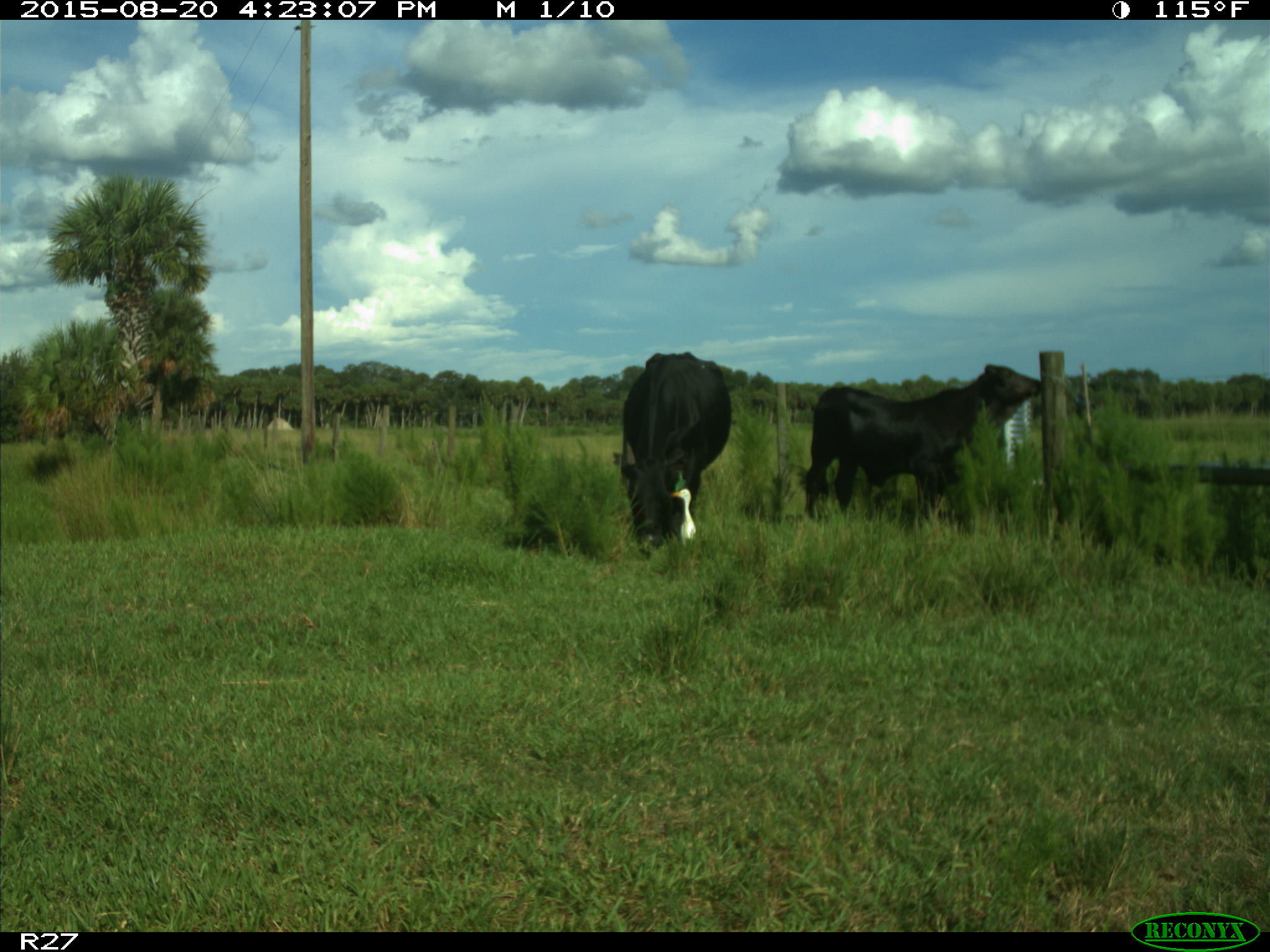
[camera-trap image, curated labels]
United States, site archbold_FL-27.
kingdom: Animalia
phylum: Chordata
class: Mammalia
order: Artiodactyla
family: Bovidae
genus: Bos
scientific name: Bos taurus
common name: domestic cow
Bos taurus (domestic cow).